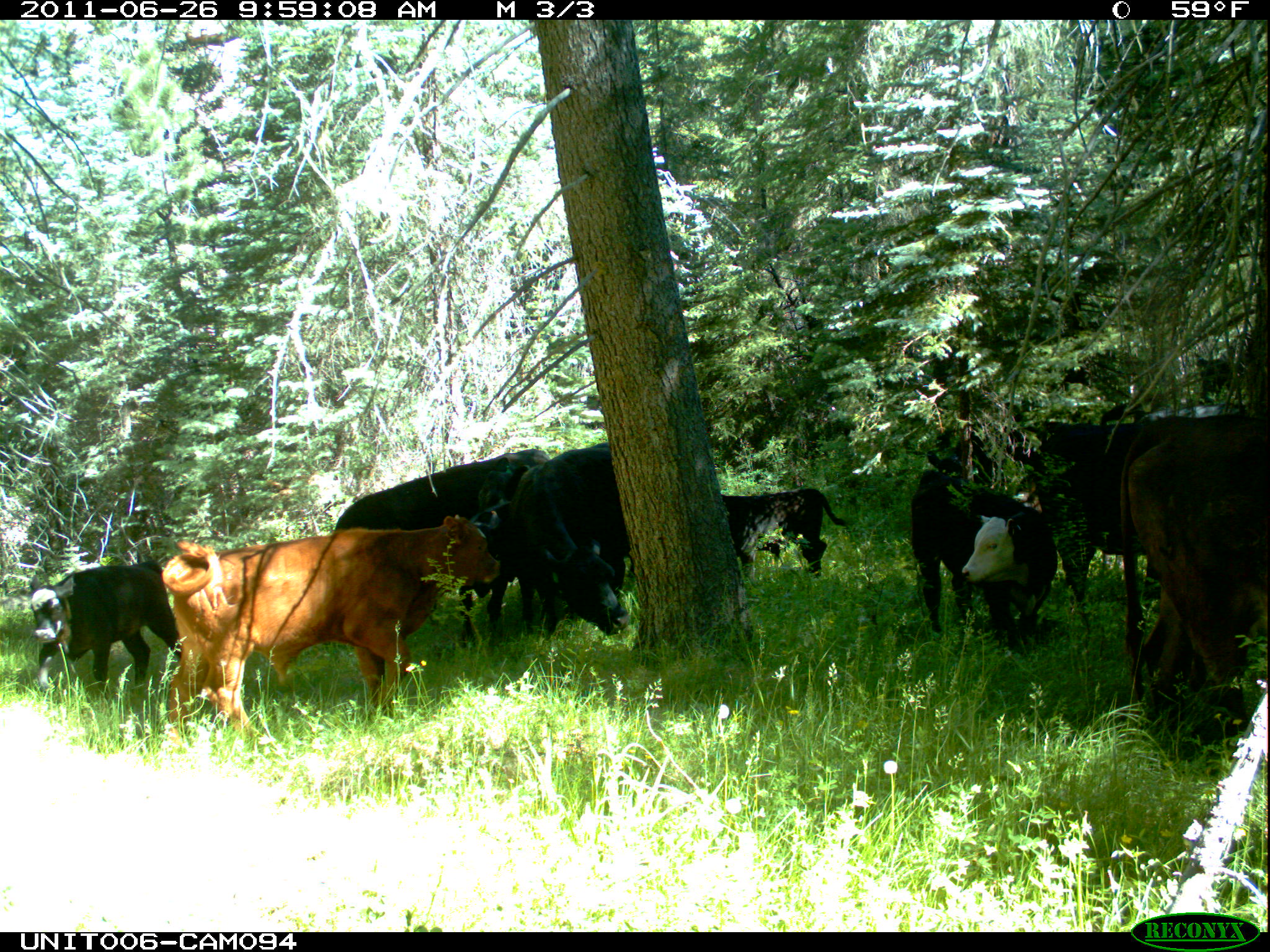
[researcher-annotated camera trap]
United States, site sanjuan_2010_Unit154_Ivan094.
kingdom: Animalia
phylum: Chordata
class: Mammalia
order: Artiodactyla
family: Bovidae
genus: Bos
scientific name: Bos taurus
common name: domestic cow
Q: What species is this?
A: Bos taurus (domestic cow).